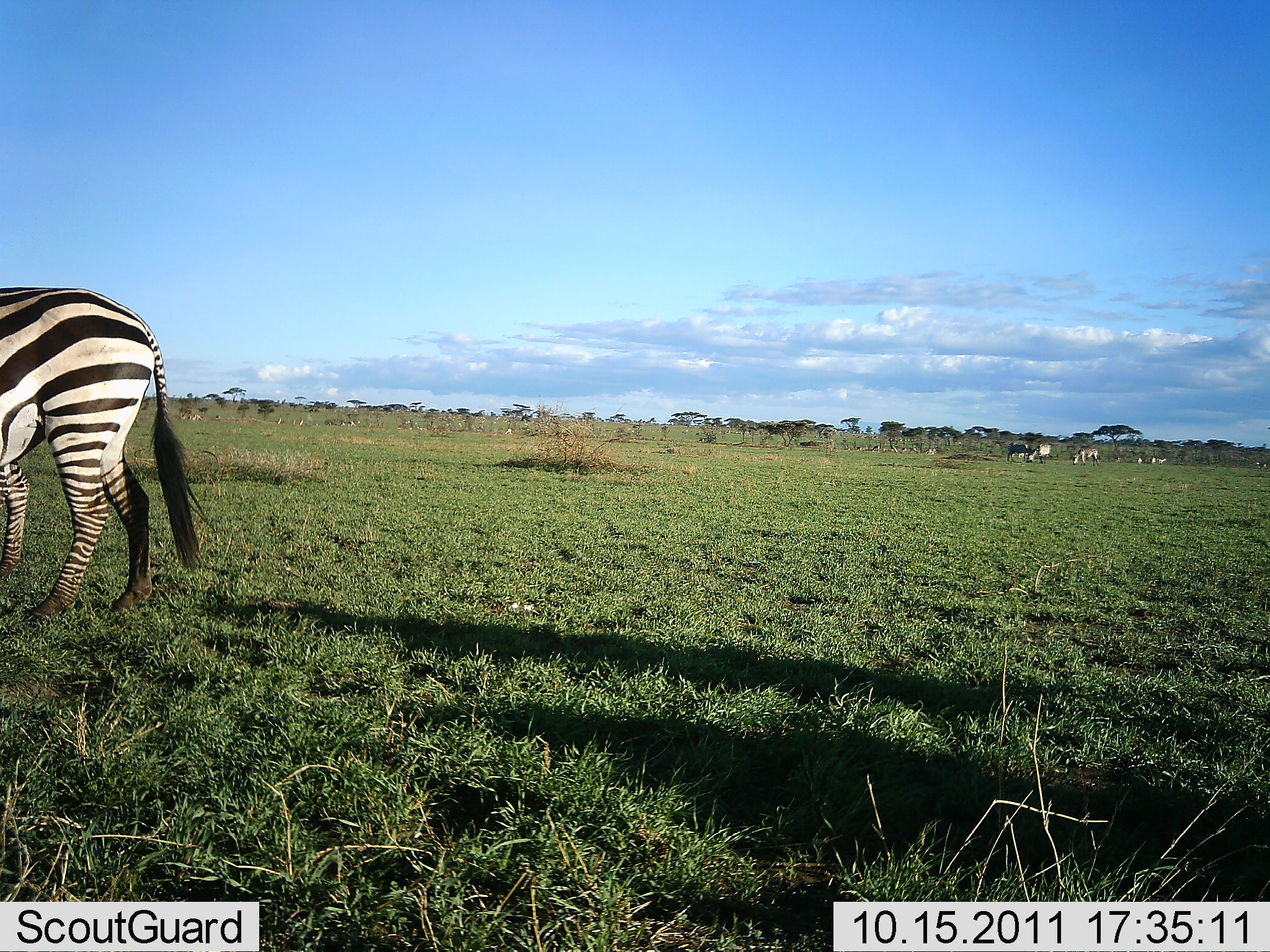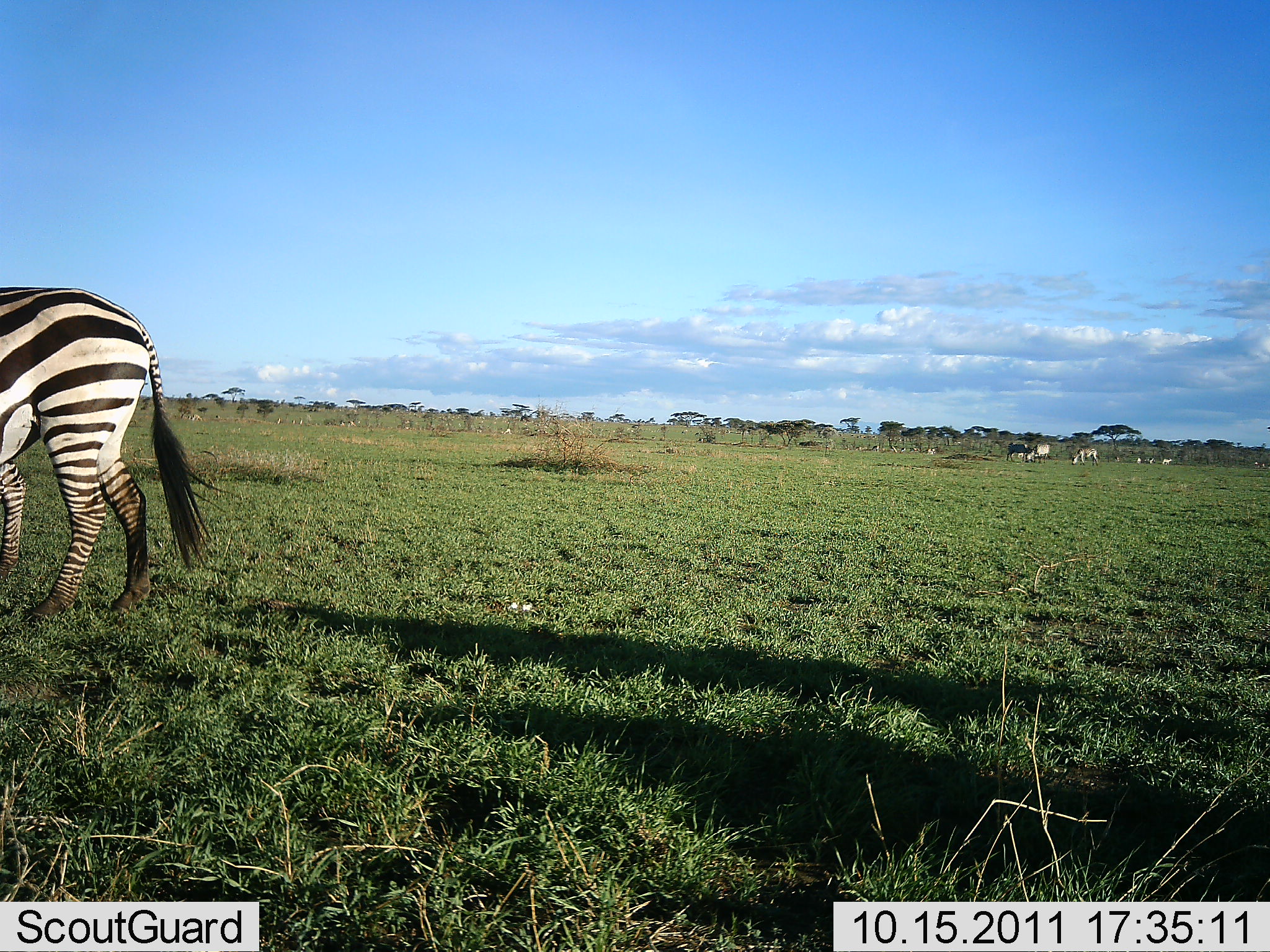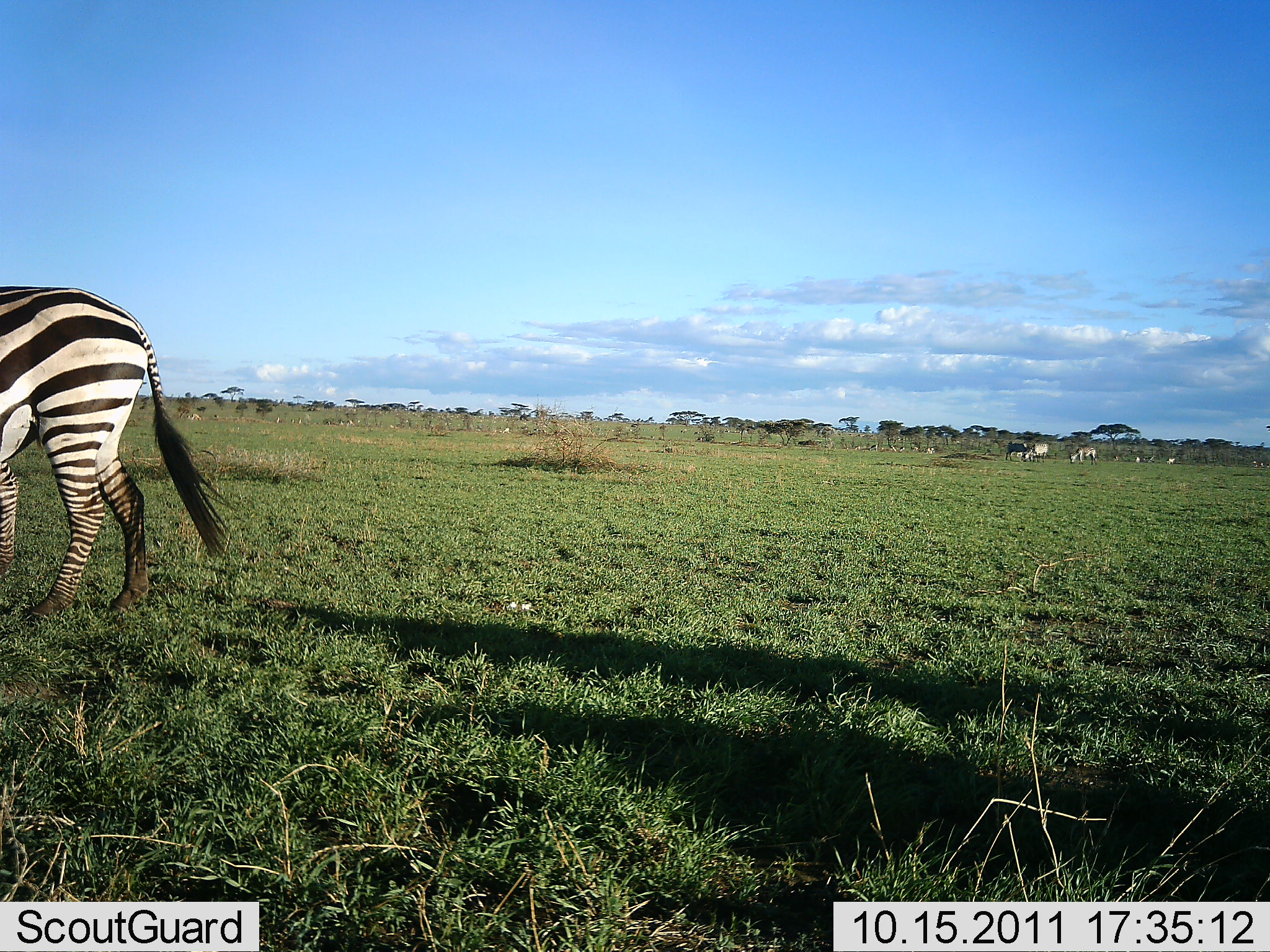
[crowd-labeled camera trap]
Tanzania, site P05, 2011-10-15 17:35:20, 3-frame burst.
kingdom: Animalia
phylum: Chordata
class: Mammalia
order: Perissodactyla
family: Equidae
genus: Equus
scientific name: Equus quagga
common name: plains zebra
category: zebra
Zebra (plains zebra) (Equus quagga), count 1. Behavior (volunteer vote fractions): standing 73%, resting 0%, moving 18%, interacting 0%. Young present (vote fraction): 0%. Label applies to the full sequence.